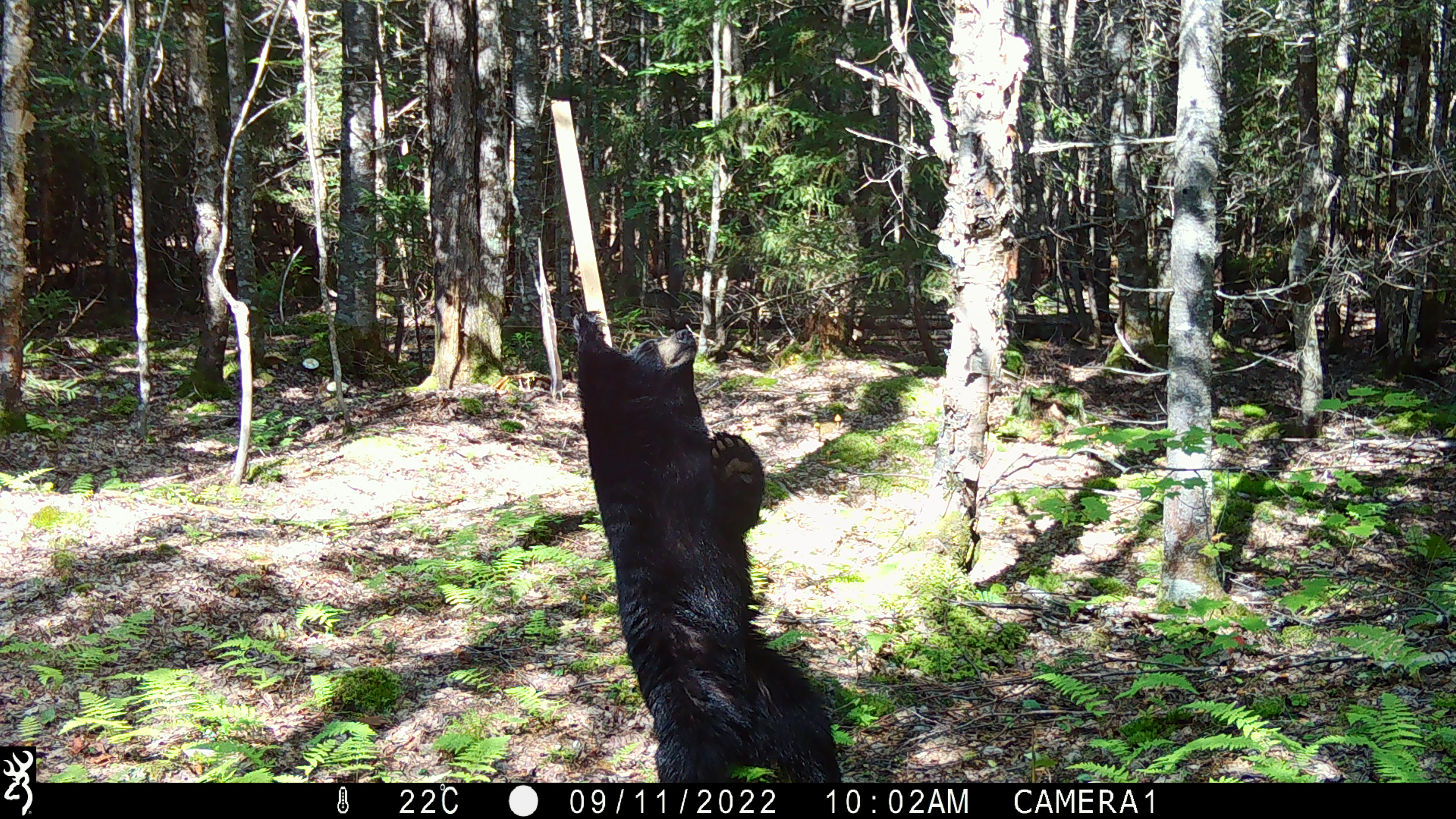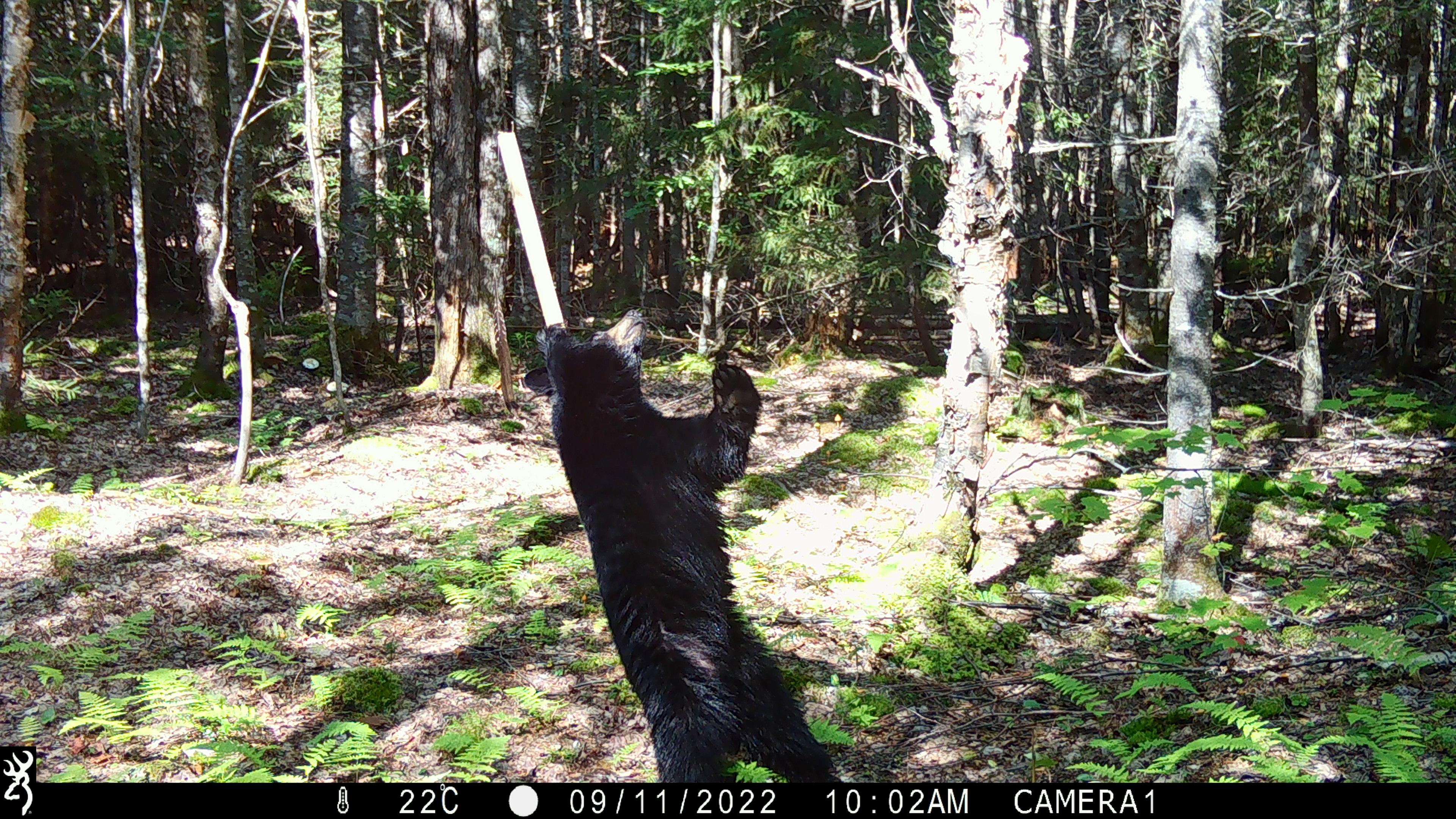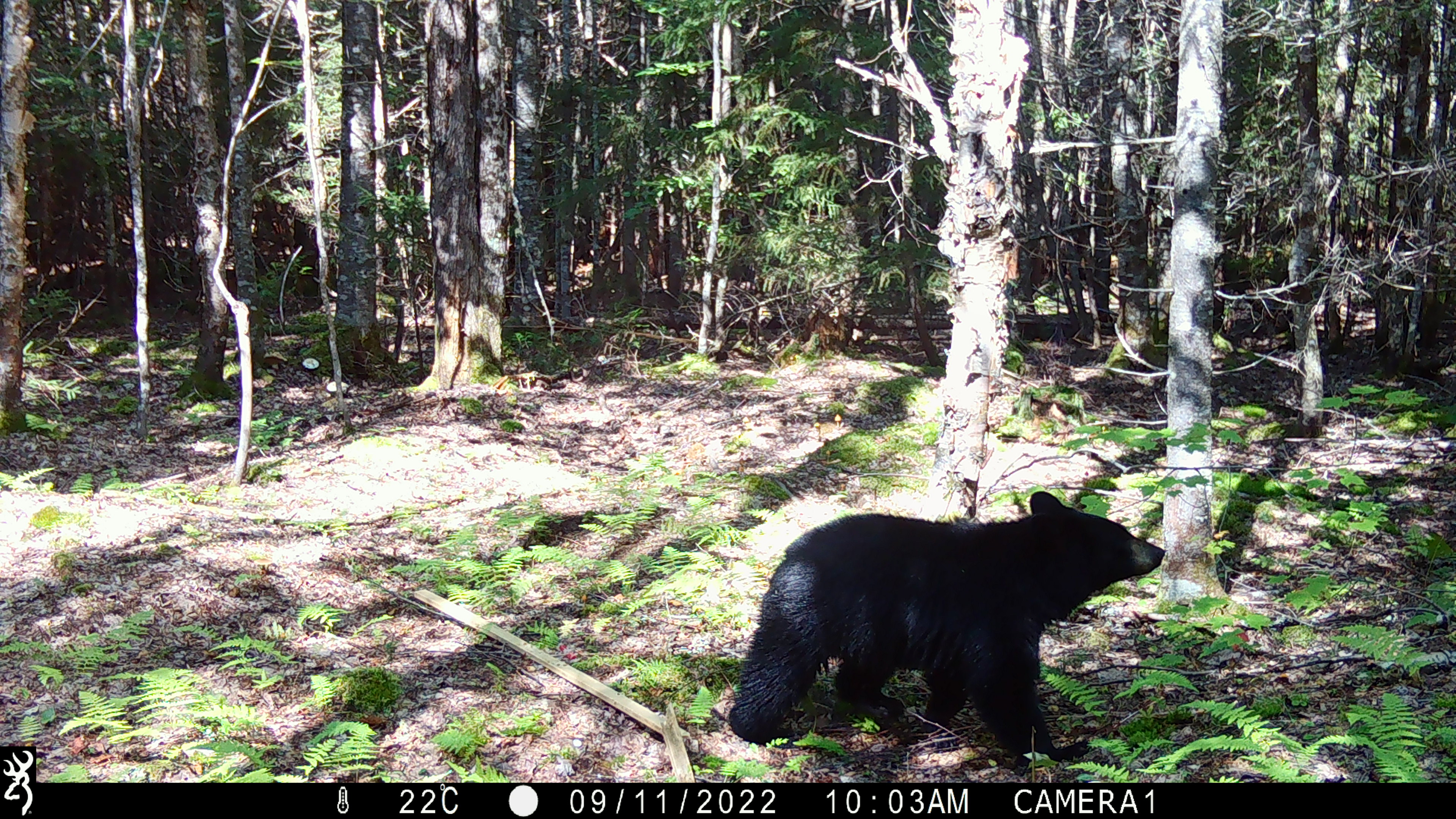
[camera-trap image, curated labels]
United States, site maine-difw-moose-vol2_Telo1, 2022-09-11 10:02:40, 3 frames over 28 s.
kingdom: Animalia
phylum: Chordata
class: Mammalia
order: Carnivora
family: Ursidae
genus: Ursus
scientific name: Ursus americanus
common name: black bear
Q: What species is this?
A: Black bear (Ursus americanus).